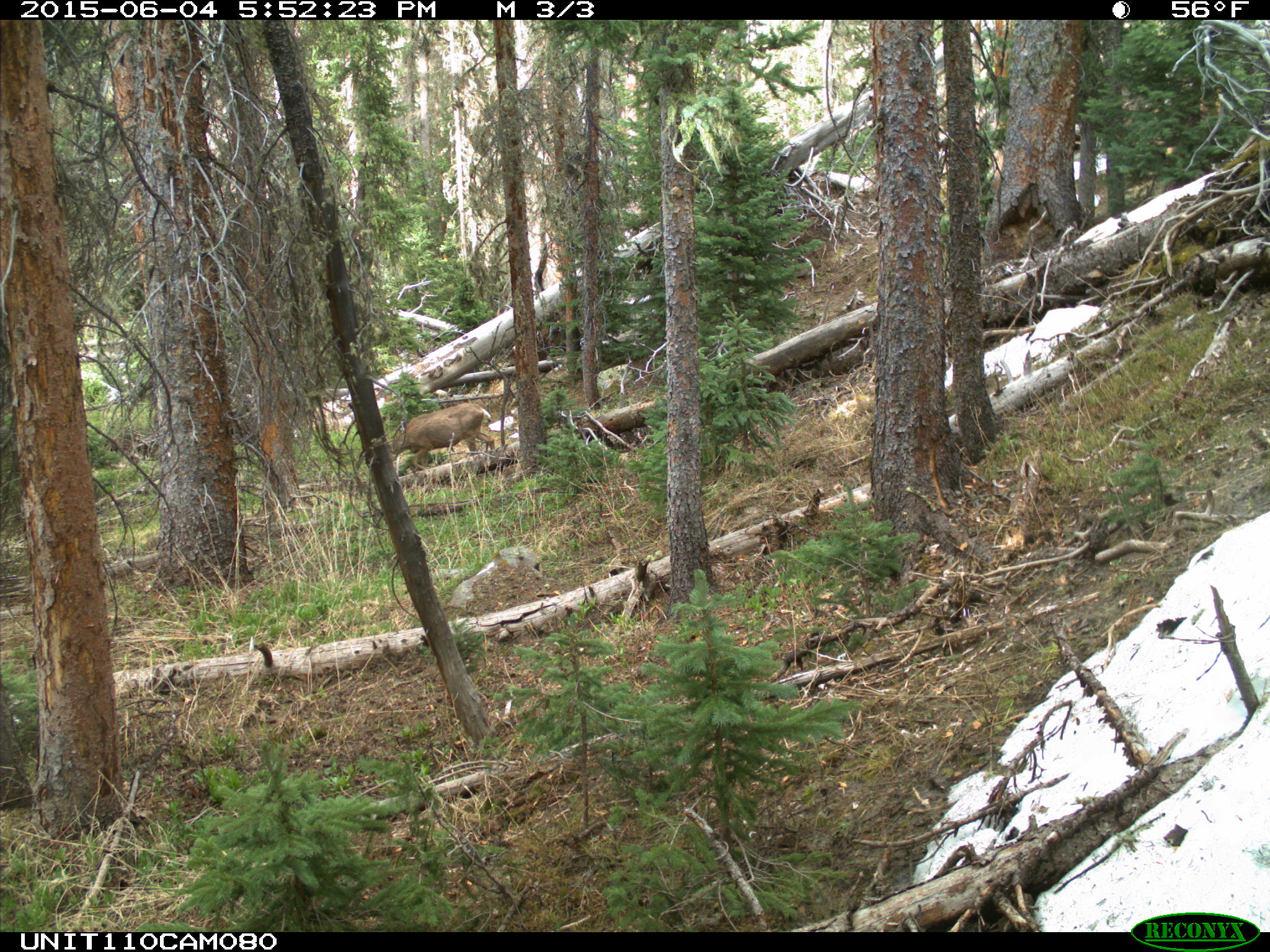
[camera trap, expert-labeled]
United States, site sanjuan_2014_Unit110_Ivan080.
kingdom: Animalia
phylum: Chordata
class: Mammalia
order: Artiodactyla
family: Cervidae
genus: Odocoileus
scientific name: Odocoileus hemionus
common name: mule deer